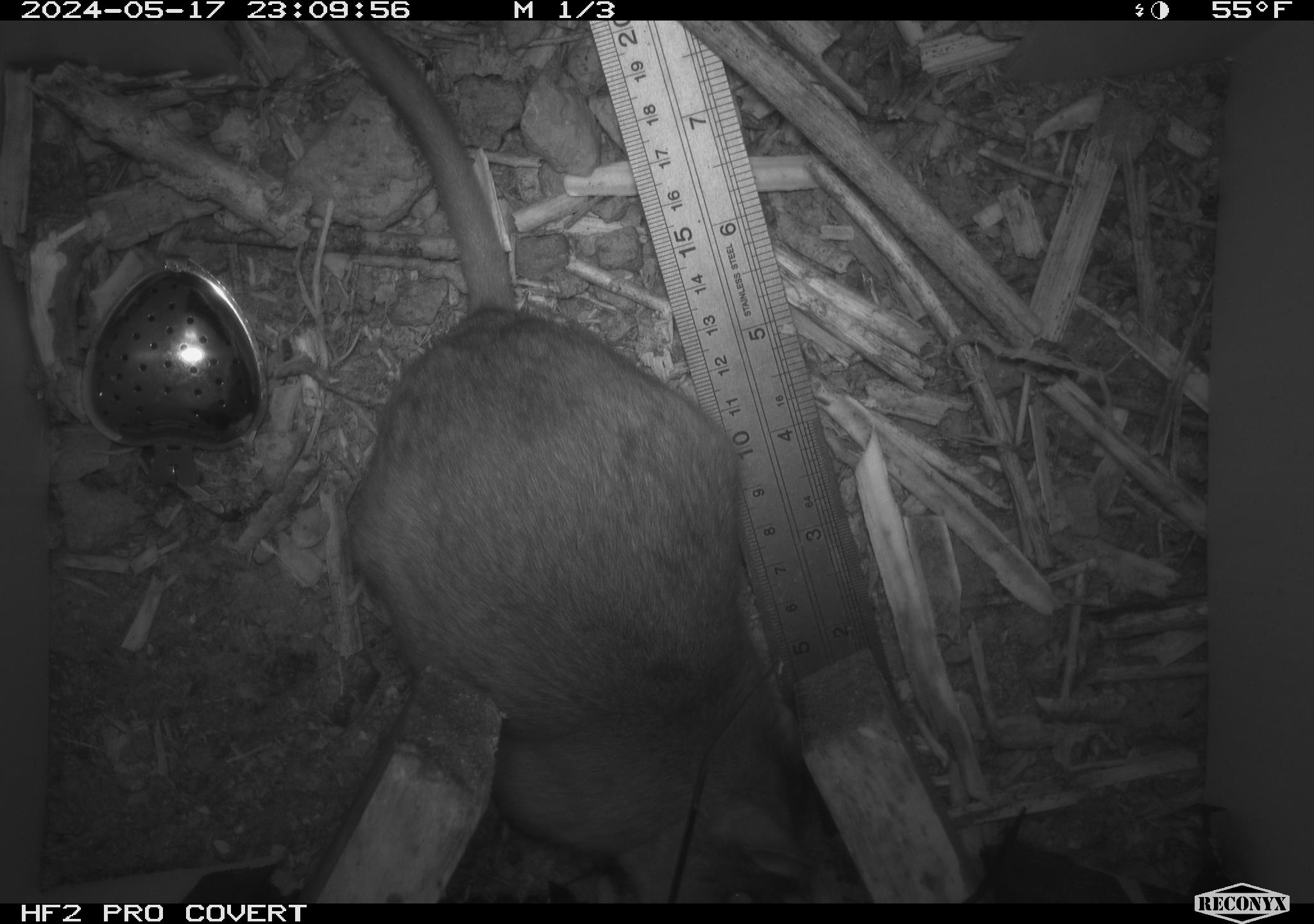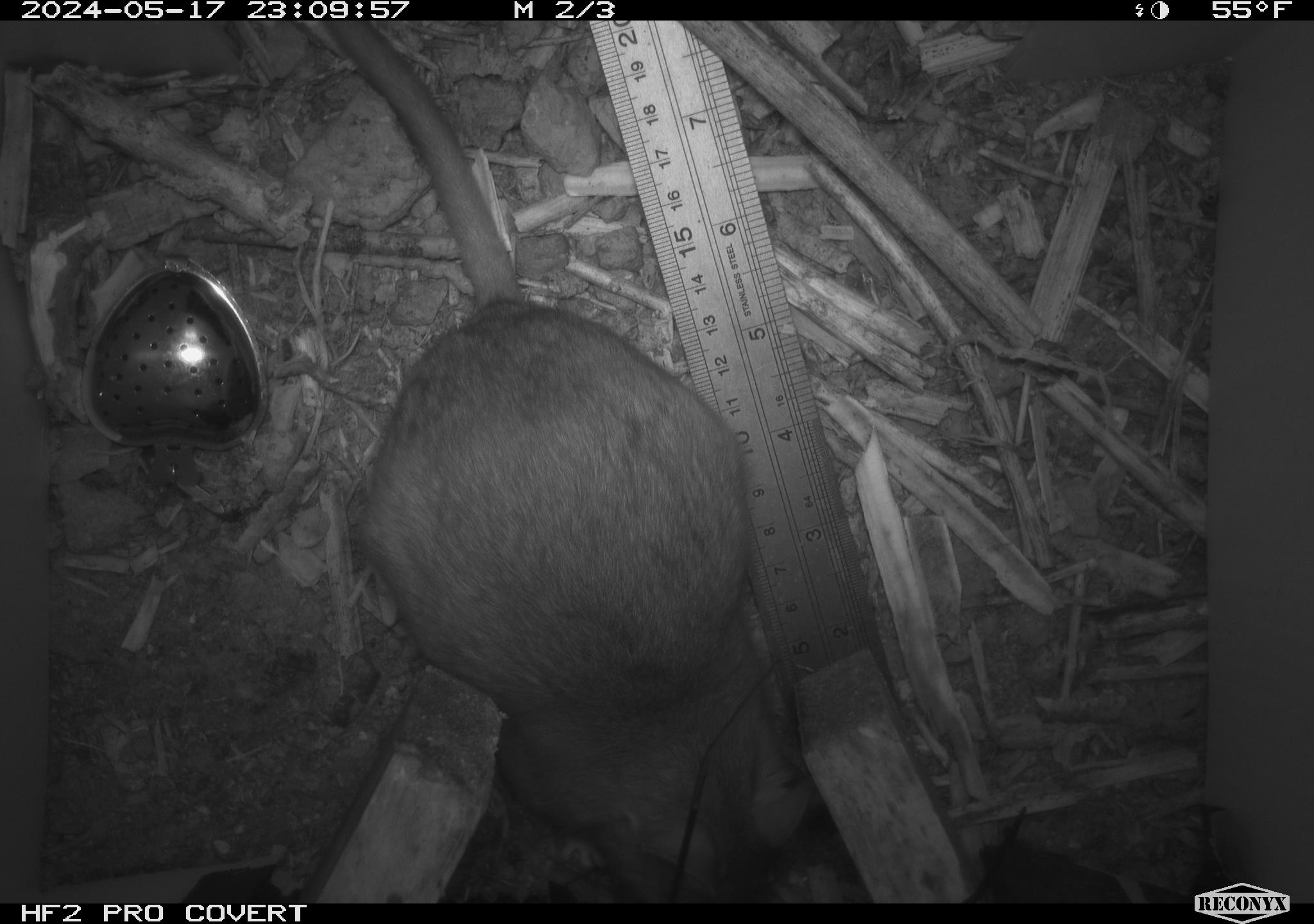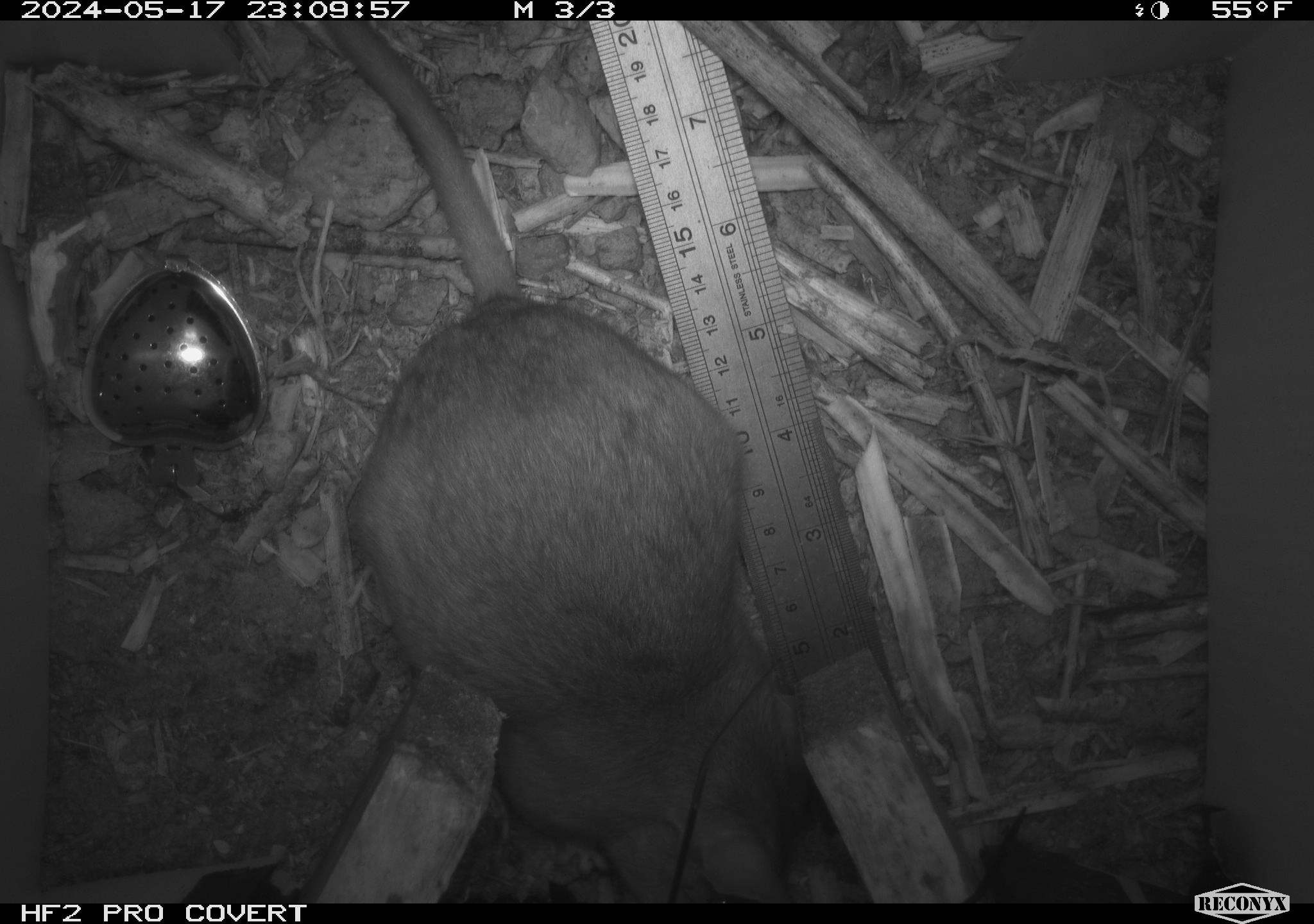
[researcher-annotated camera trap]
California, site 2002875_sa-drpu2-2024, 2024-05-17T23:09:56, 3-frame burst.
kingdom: Animalia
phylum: Chordata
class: Mammalia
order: Rodentia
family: Cricetidae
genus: Neotoma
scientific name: Neotoma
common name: pack rat or woodrat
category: neotoma species